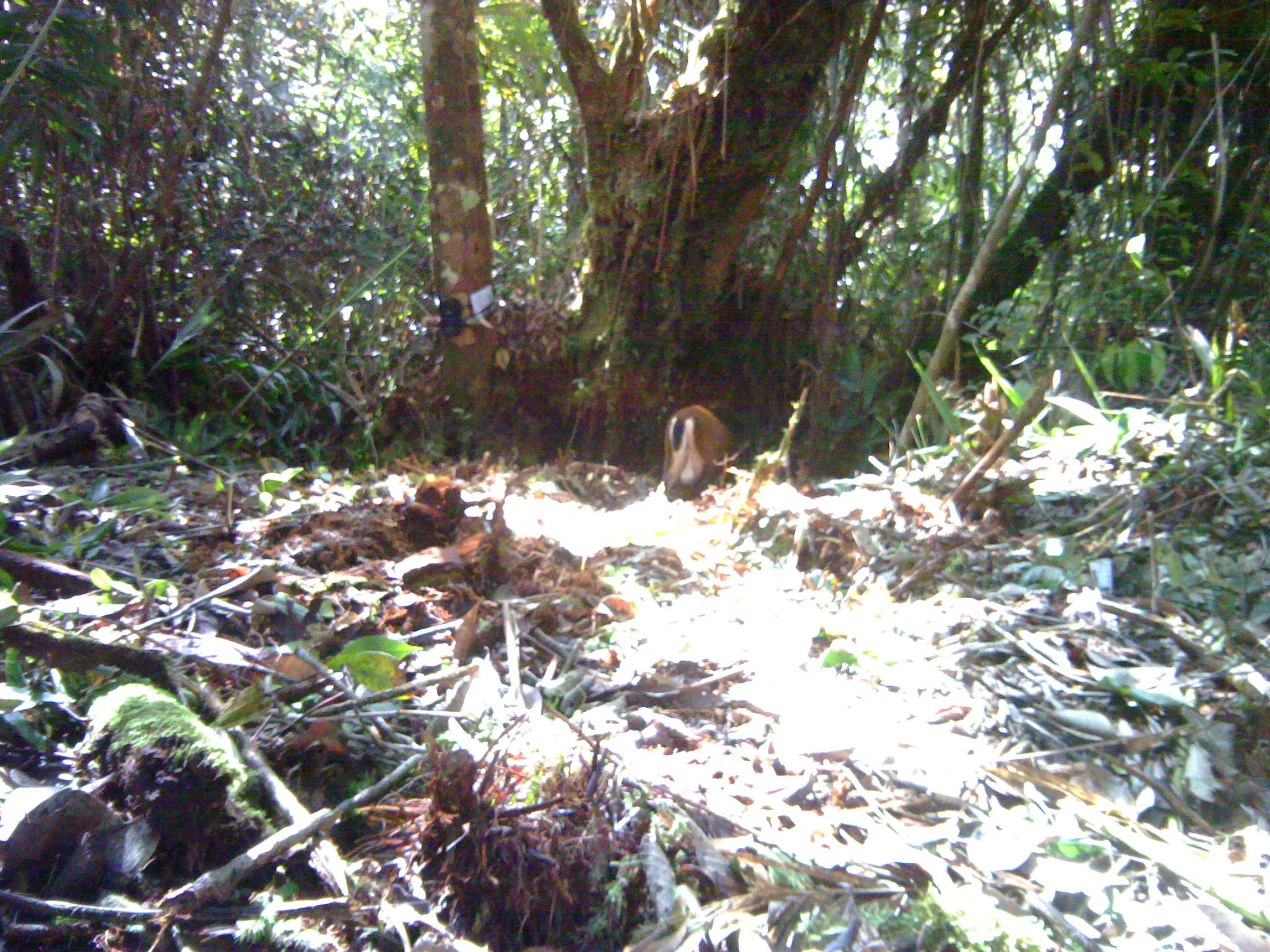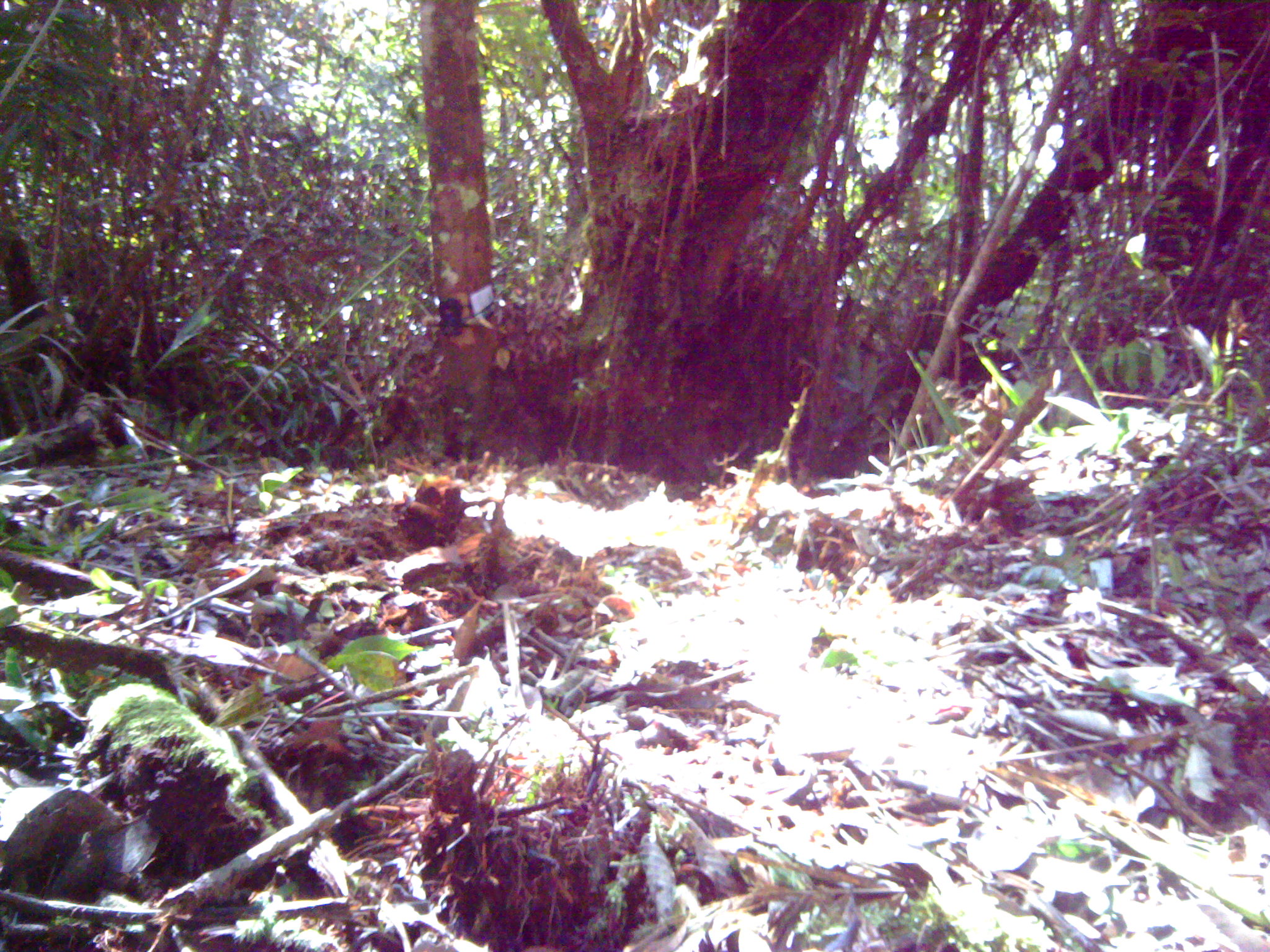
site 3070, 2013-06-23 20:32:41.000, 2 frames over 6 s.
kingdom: Animalia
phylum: Chordata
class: Mammalia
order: Artiodactyla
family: Cervidae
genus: Muntiacus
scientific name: Muntiacus muntjak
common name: southern red muntjac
Muntiacus muntjak (southern red muntjac), count 1.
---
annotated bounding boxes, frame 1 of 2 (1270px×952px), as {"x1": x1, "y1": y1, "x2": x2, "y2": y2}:
muntiacus muntjak: {"x1": 661, "y1": 405, "x2": 735, "y2": 501}